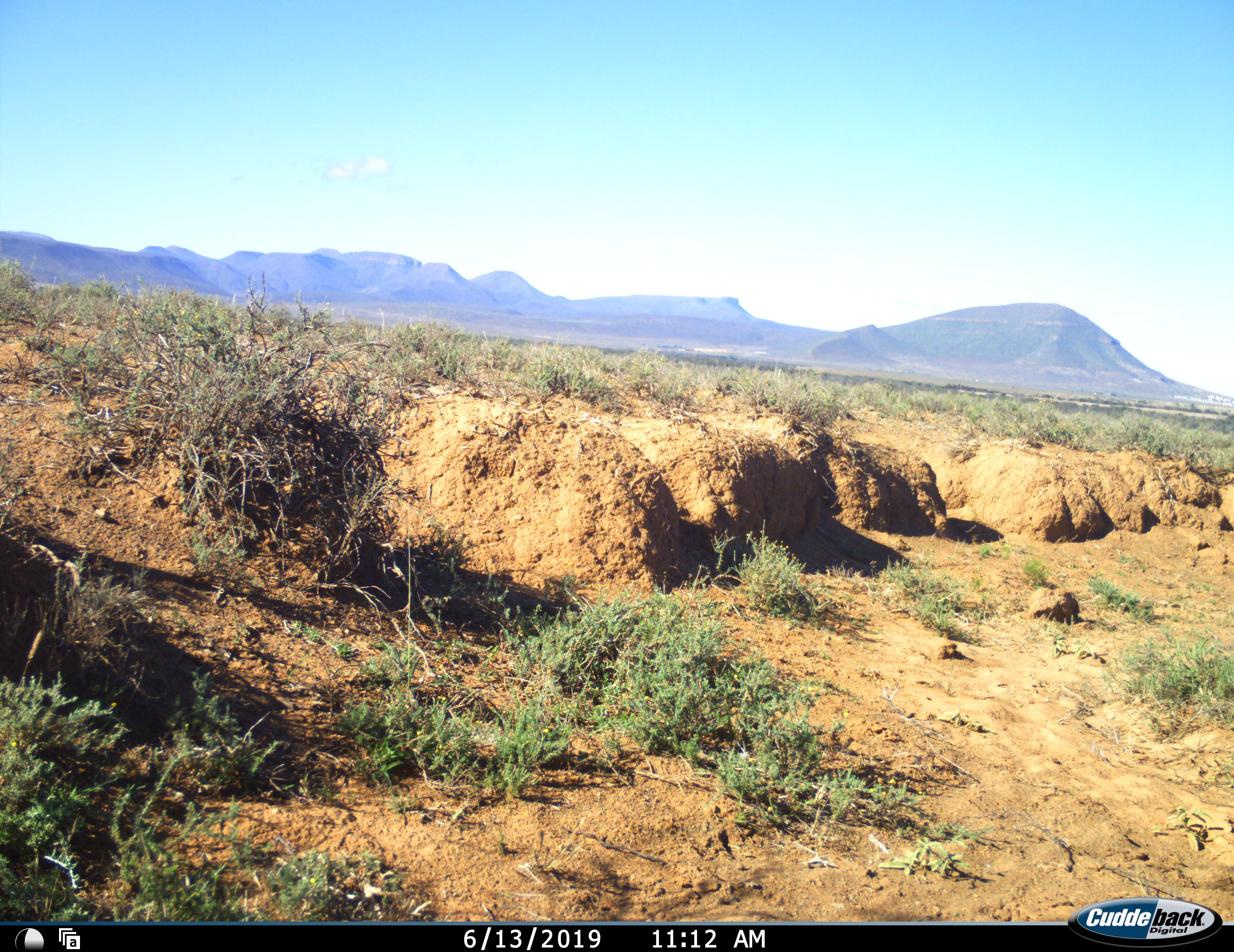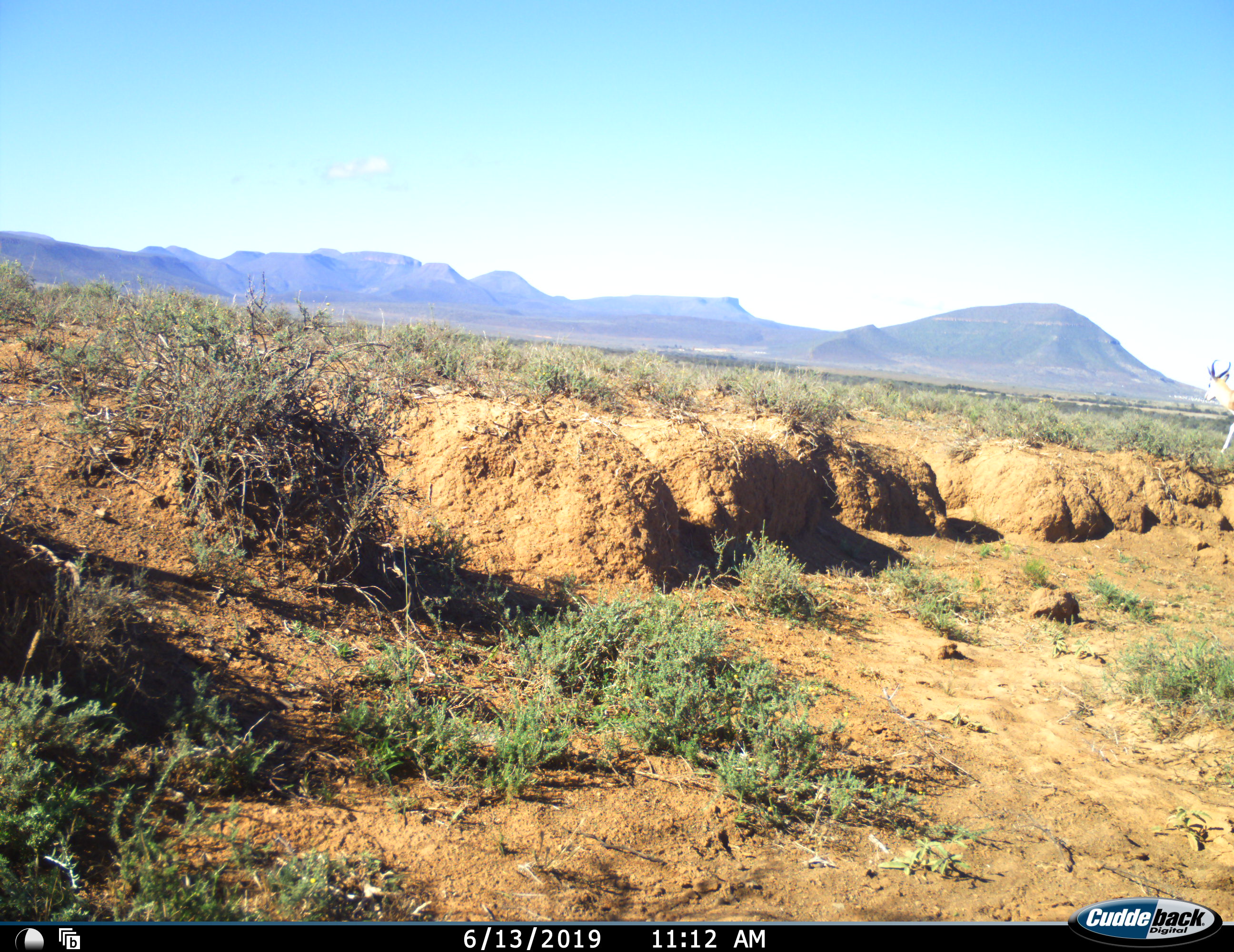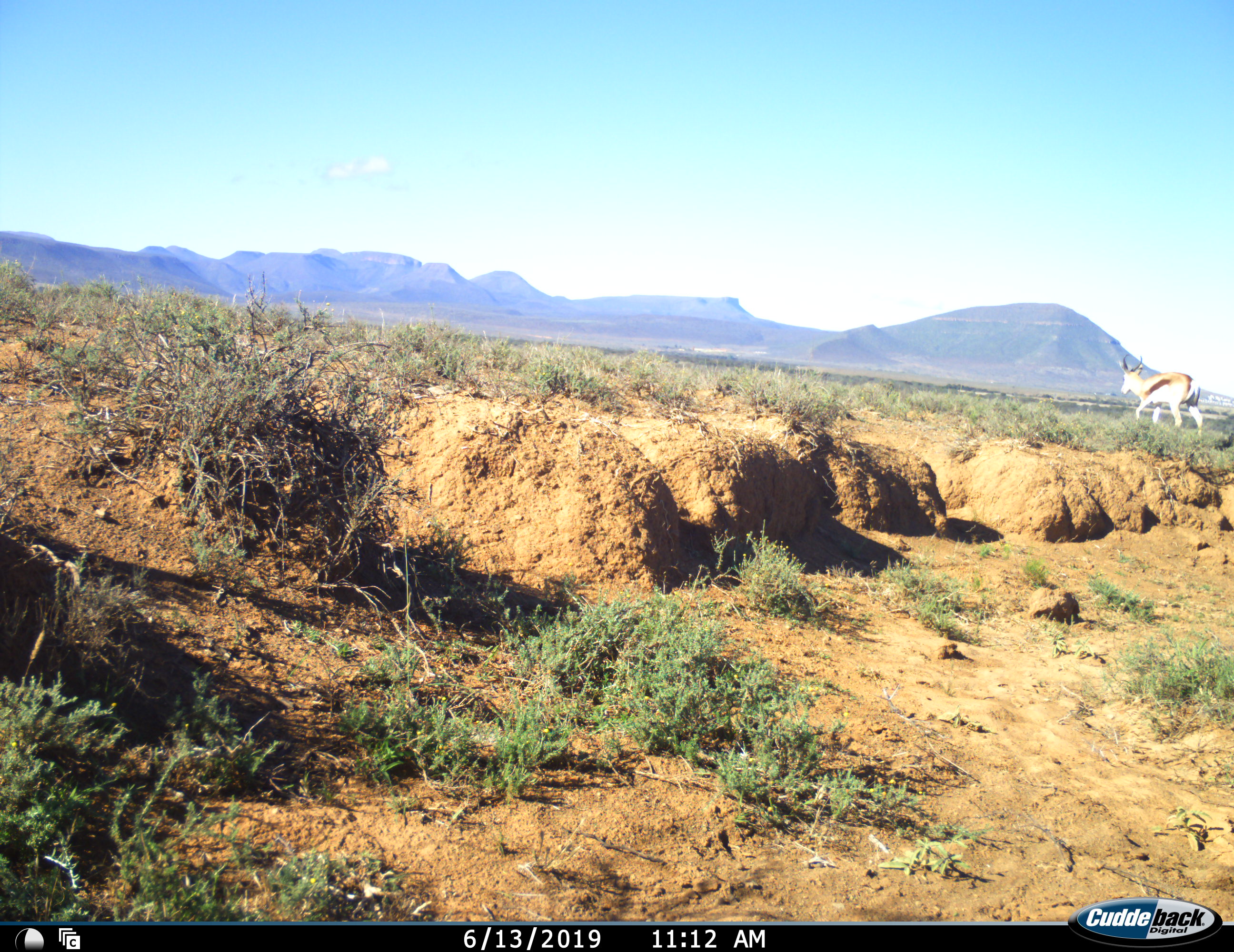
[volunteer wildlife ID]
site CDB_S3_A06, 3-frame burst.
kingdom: Animalia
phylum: Chordata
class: Mammalia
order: Artiodactyla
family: Bovidae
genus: Antidorcas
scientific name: Antidorcas marsupialis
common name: springbok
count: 1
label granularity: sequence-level